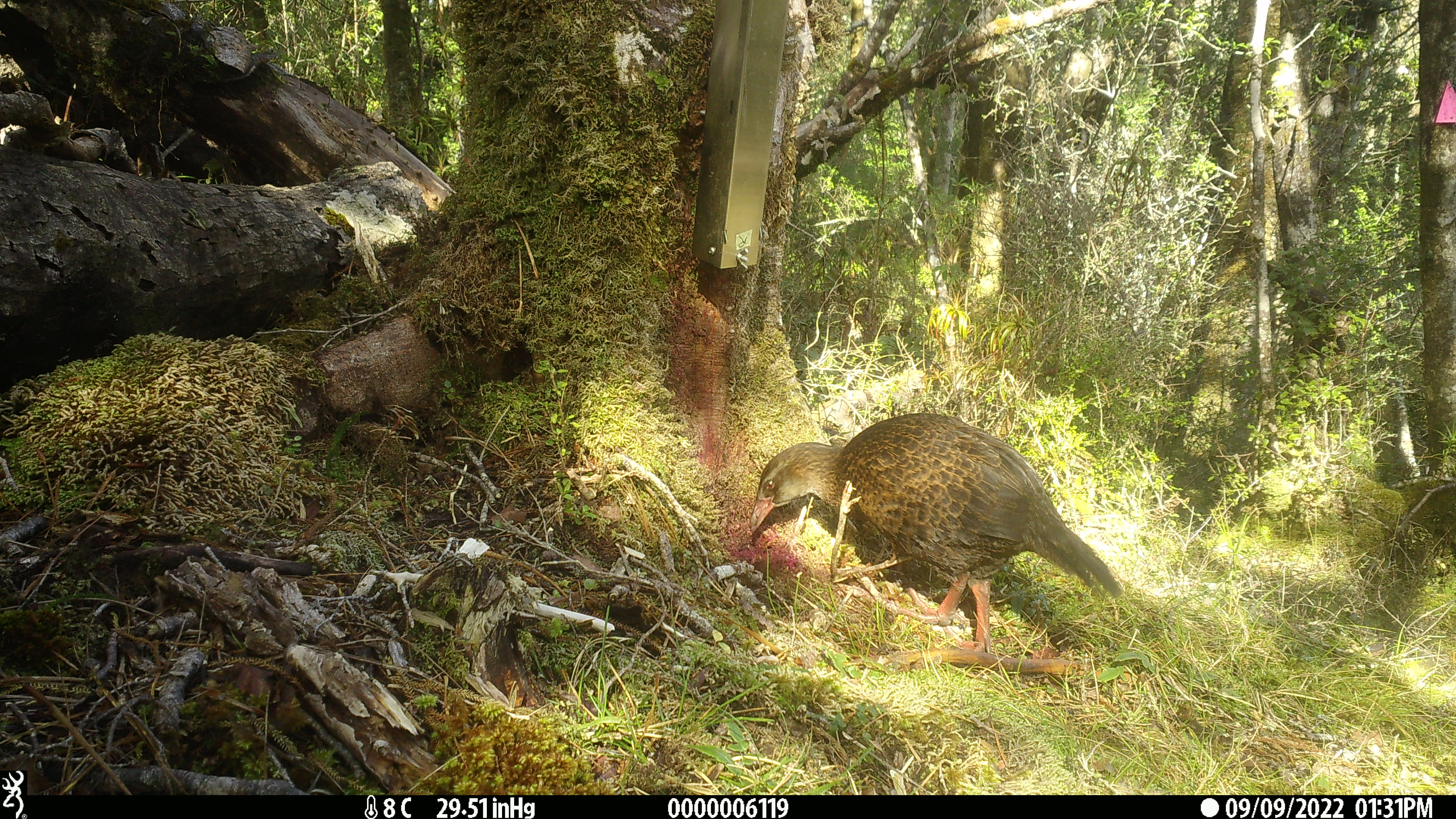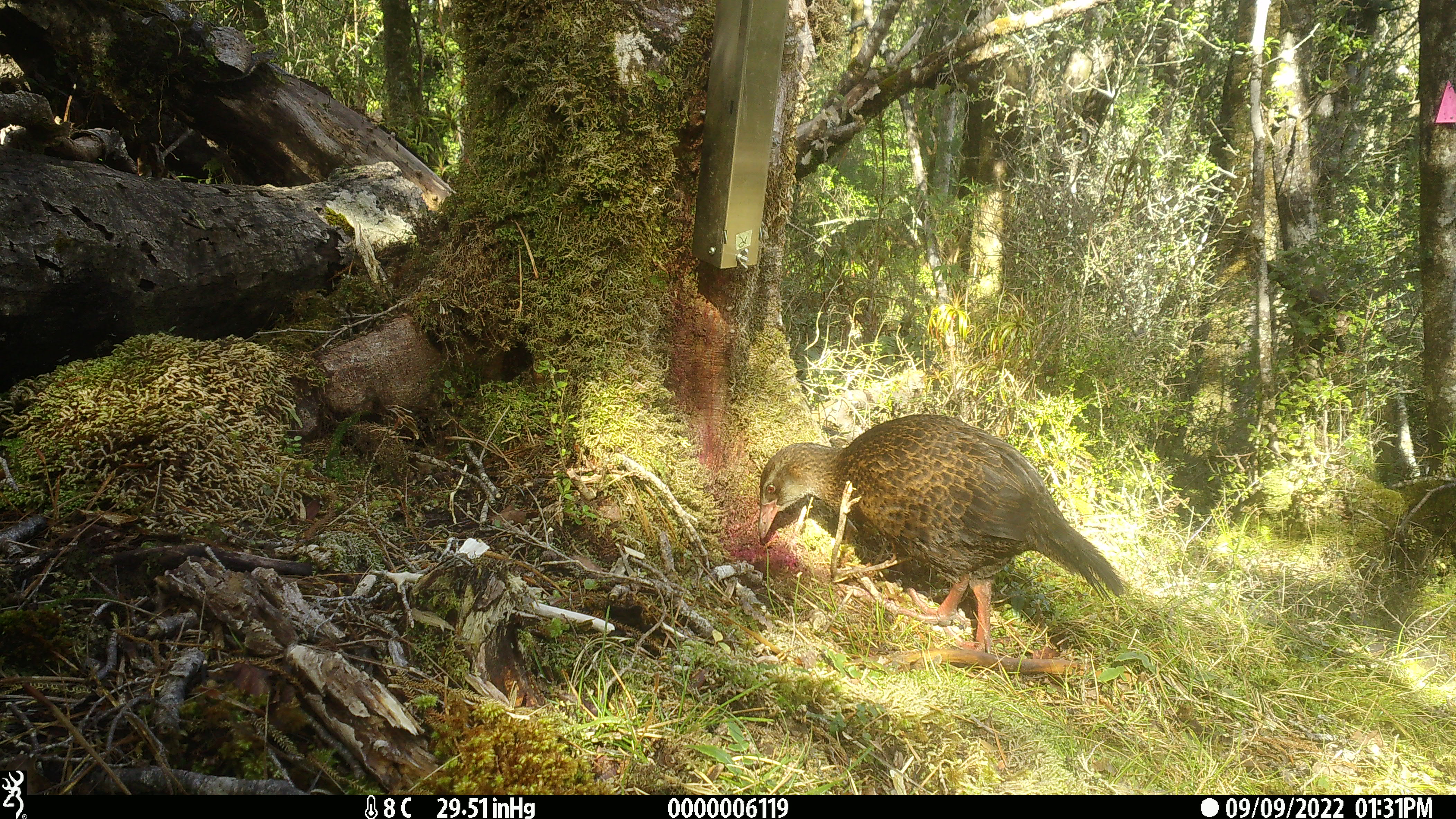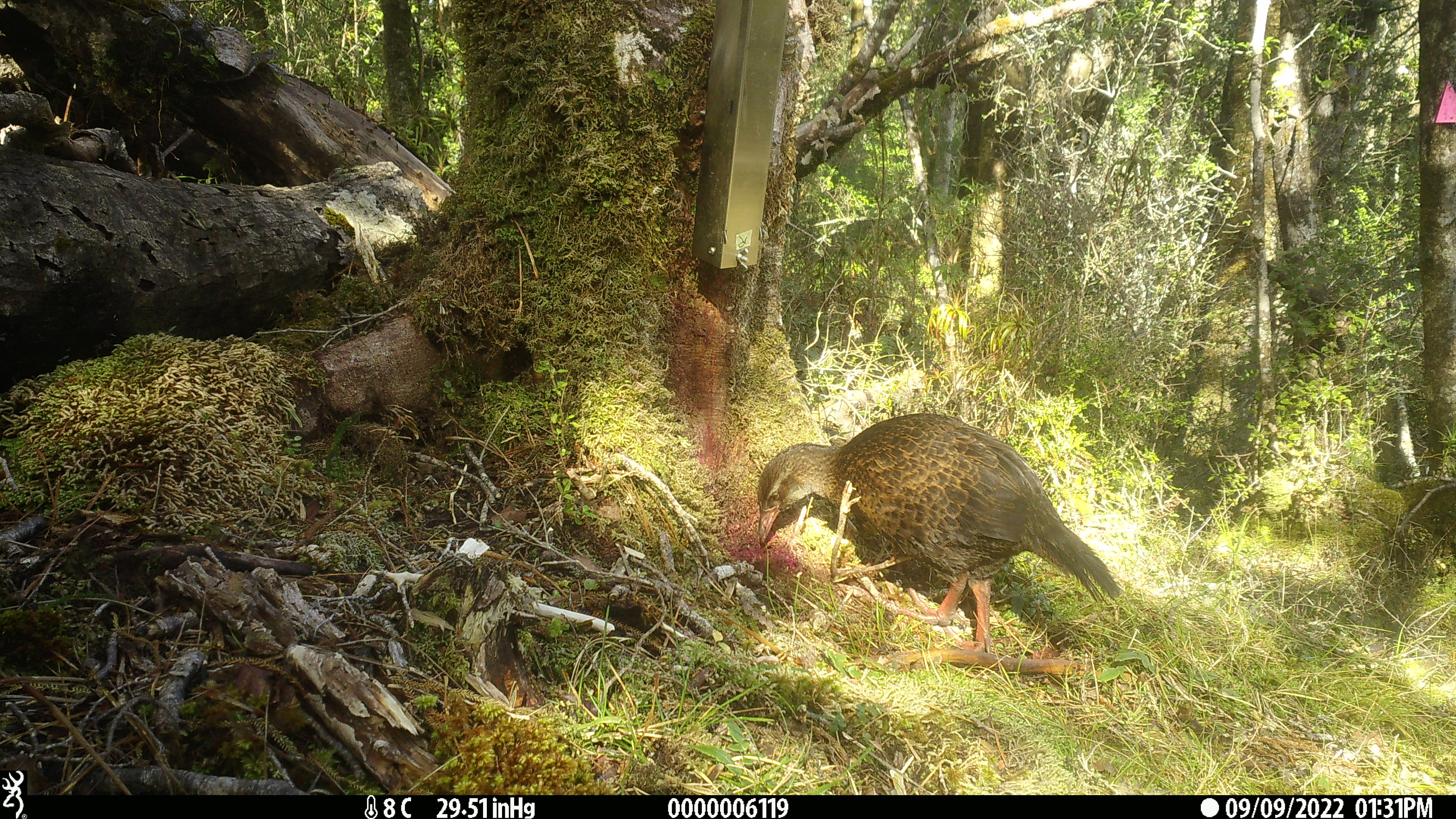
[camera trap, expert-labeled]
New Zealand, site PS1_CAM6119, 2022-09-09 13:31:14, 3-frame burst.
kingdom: Animalia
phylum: Chordata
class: Aves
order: Gruiformes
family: Rallidae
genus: Gallirallus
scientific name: Gallirallus australis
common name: weka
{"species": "weka (Gallirallus australis)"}